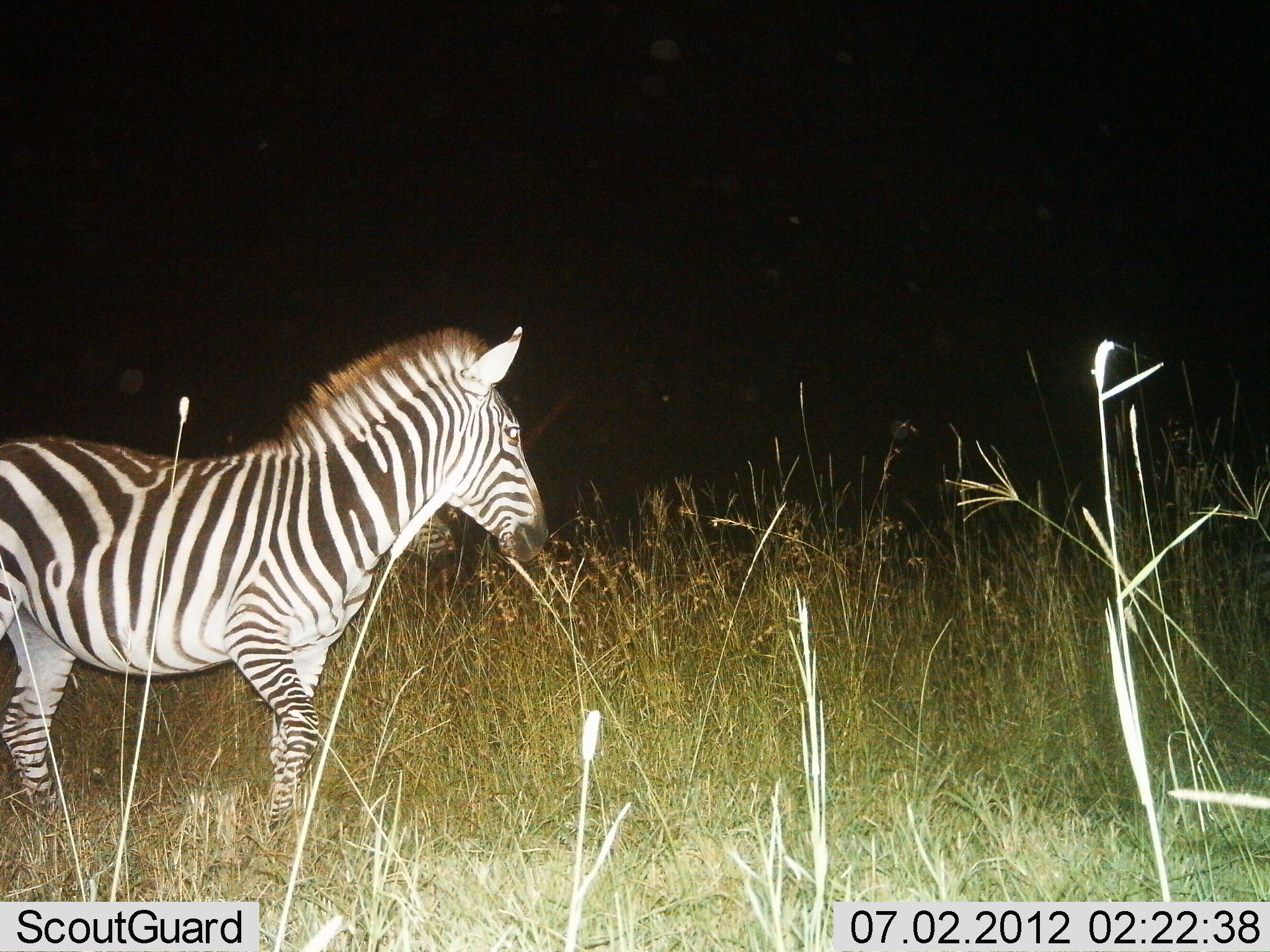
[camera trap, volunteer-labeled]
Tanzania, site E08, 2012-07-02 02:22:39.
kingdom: Animalia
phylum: Chordata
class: Mammalia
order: Perissodactyla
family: Equidae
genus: Equus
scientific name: Equus quagga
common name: plains zebra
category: zebra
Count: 1.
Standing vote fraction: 80%.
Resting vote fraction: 0%.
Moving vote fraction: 20%.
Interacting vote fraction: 0%.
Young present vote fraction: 0%.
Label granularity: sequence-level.